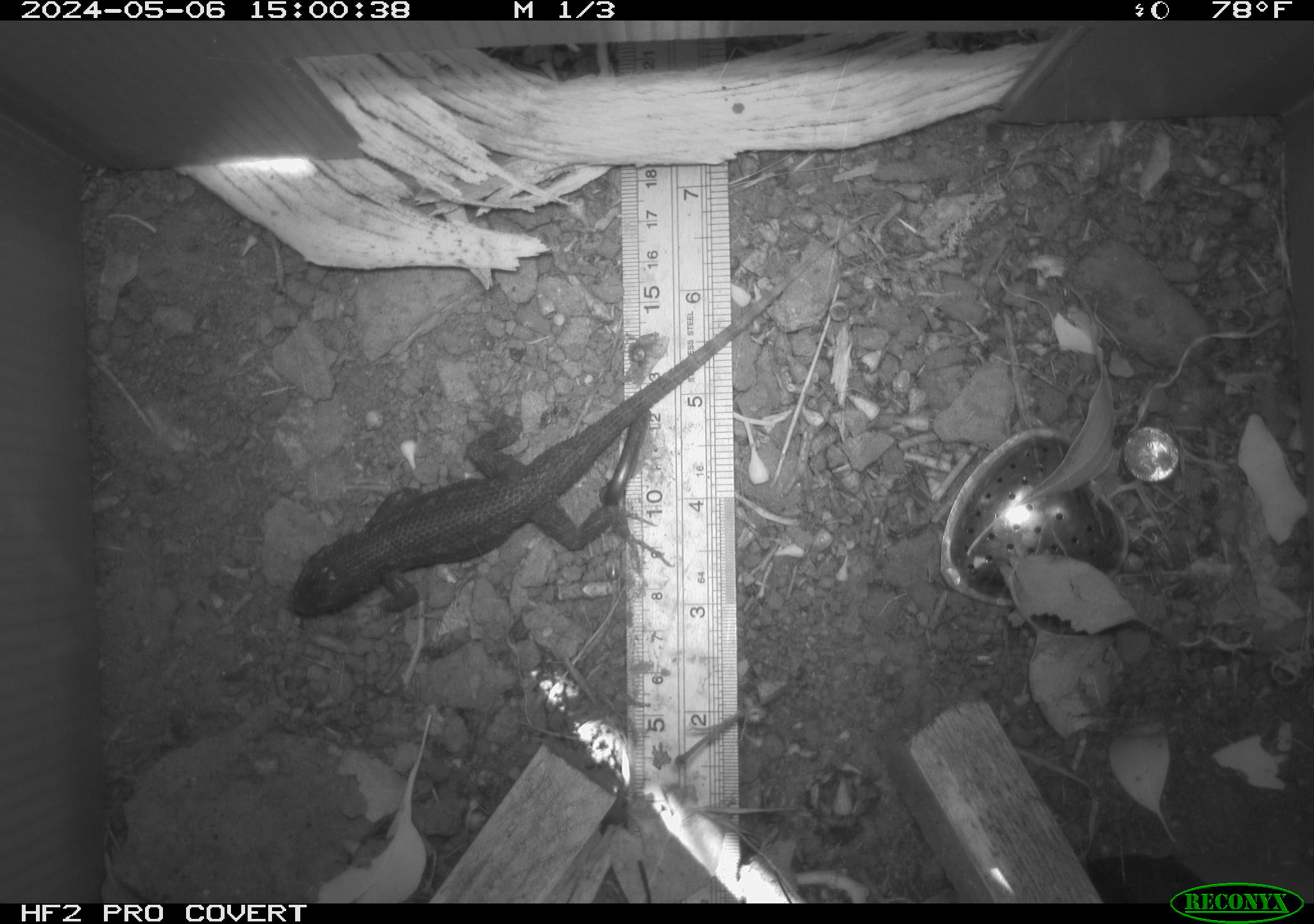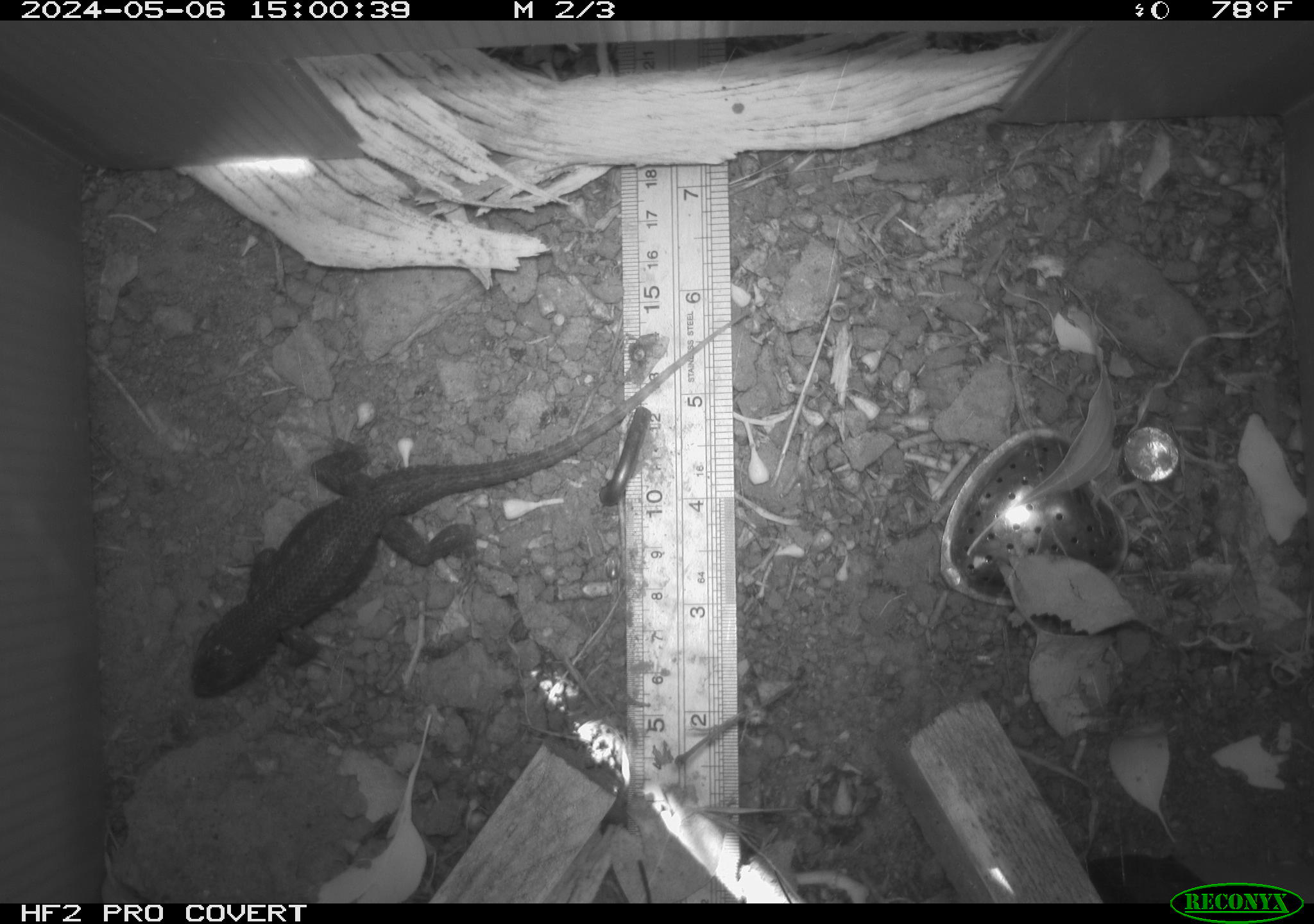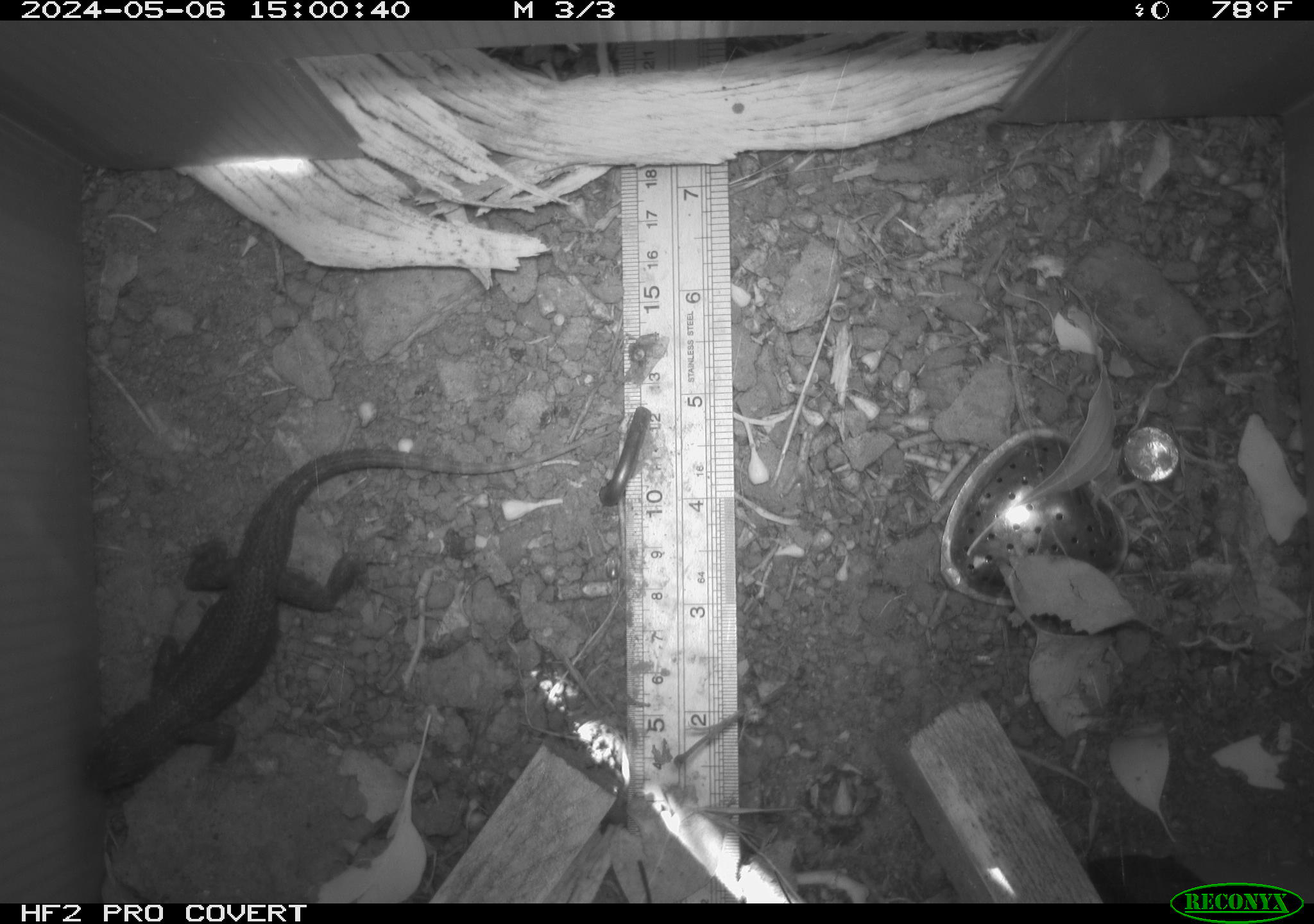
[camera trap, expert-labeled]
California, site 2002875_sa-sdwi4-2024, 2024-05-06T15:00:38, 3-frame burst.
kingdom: Animalia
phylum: Chordata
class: Reptilia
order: Squamata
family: Phrynosomatidae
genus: Sceloporus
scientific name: Sceloporus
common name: spiny lizards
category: sceloporus species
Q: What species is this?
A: Sceloporus species (spiny lizards) (Sceloporus).